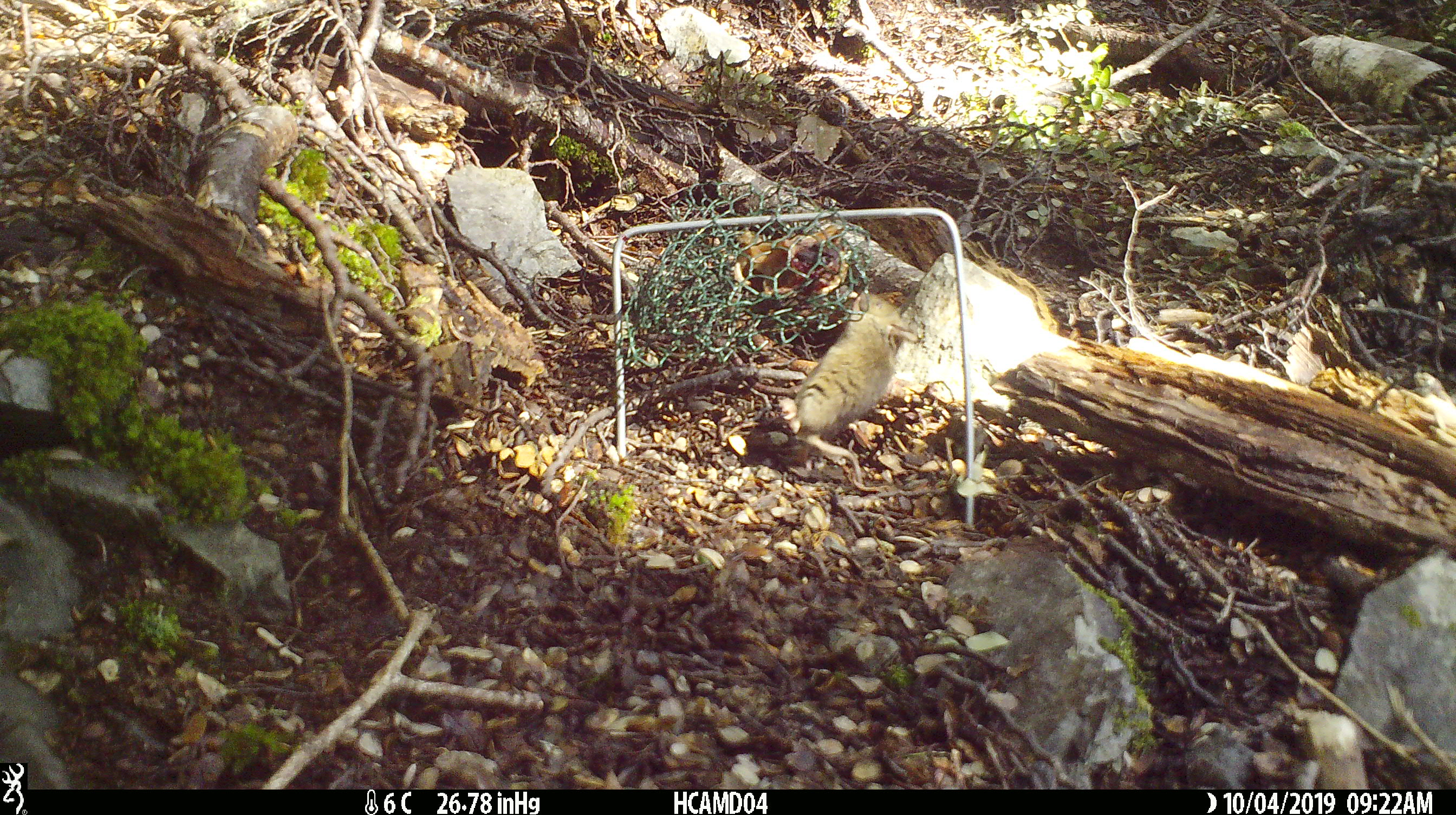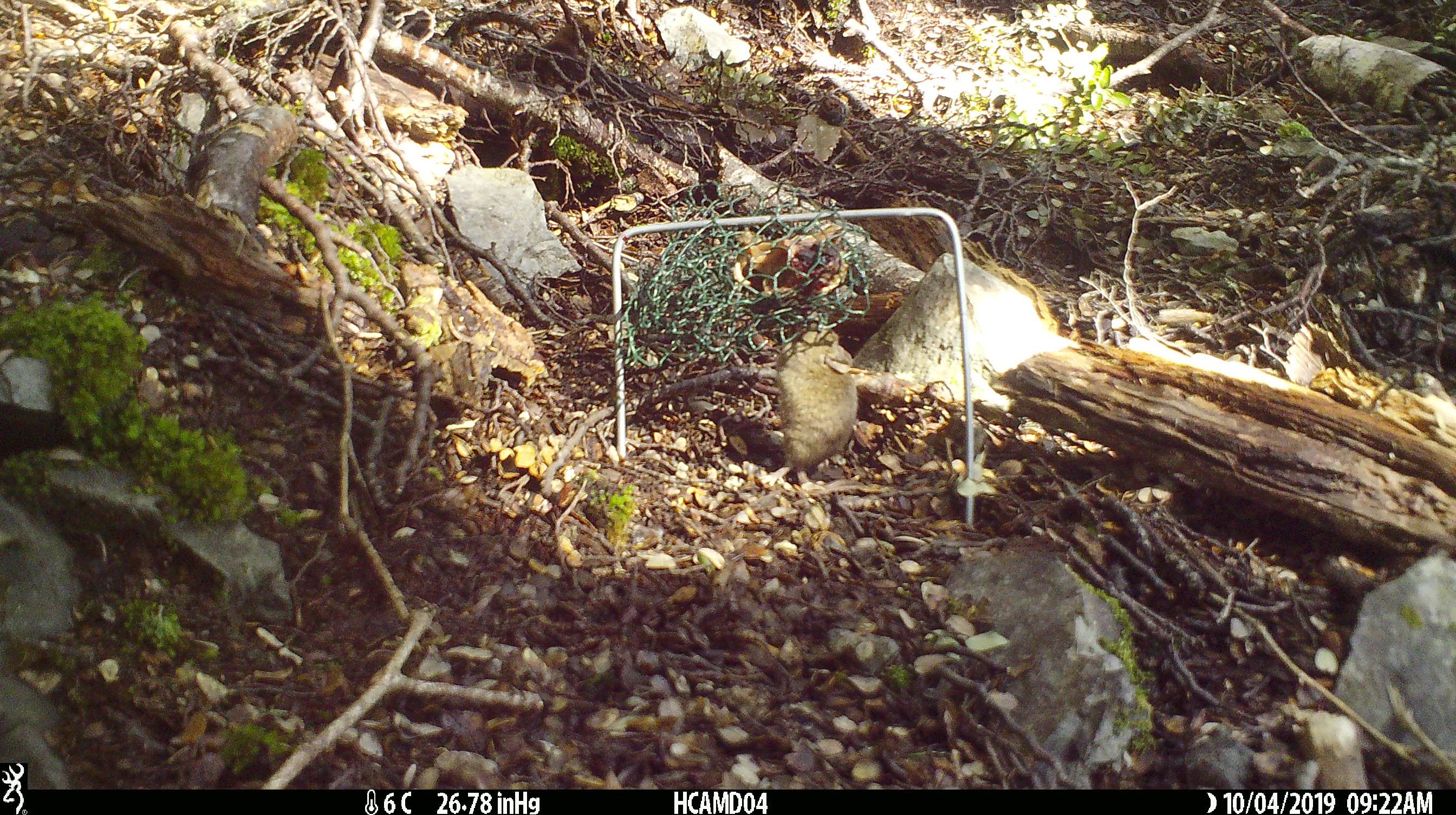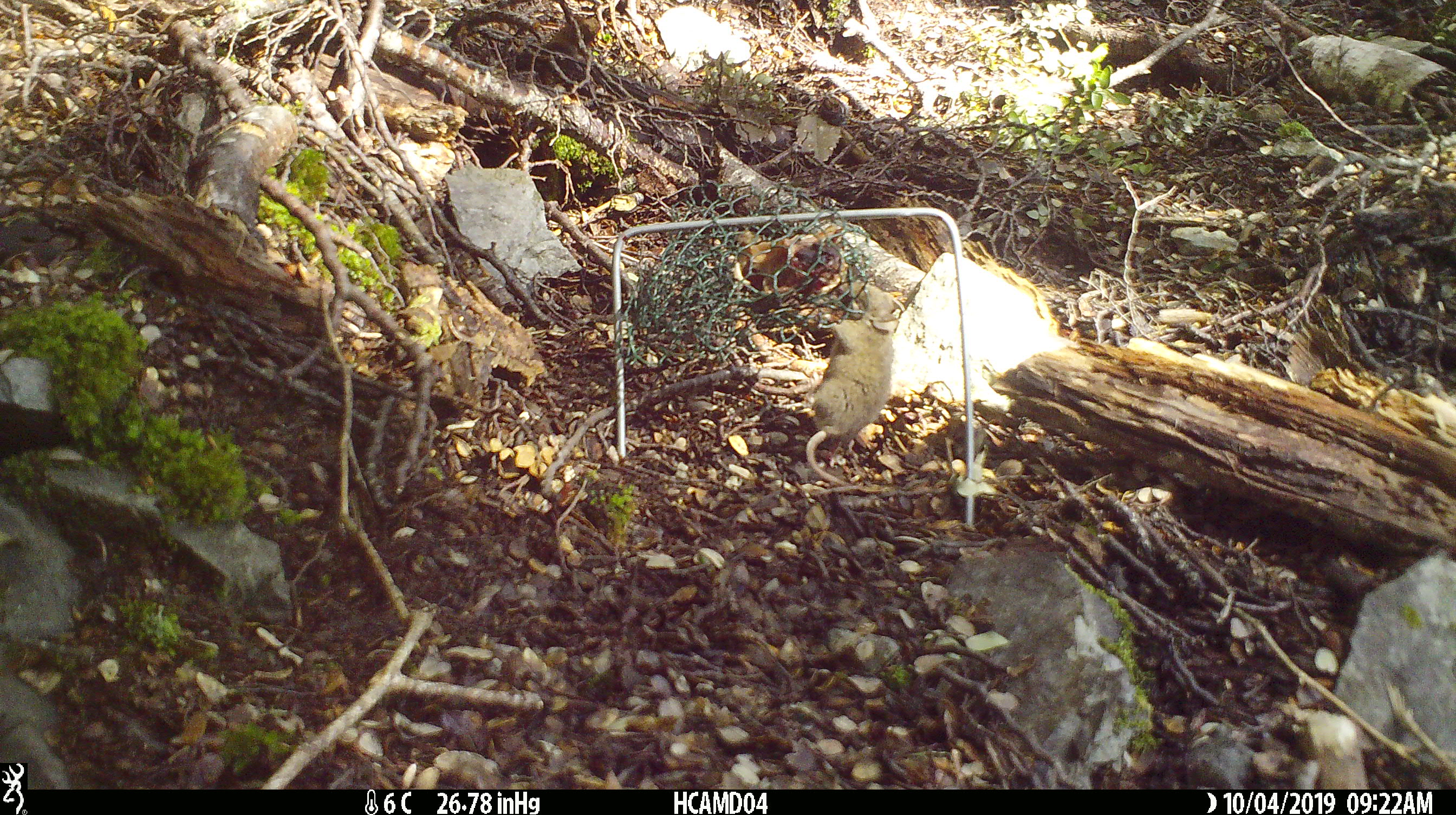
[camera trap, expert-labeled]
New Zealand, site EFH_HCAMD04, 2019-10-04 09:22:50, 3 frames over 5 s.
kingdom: Animalia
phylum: Chordata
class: Mammalia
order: Rodentia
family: Muridae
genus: Mus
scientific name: Mus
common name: mouse